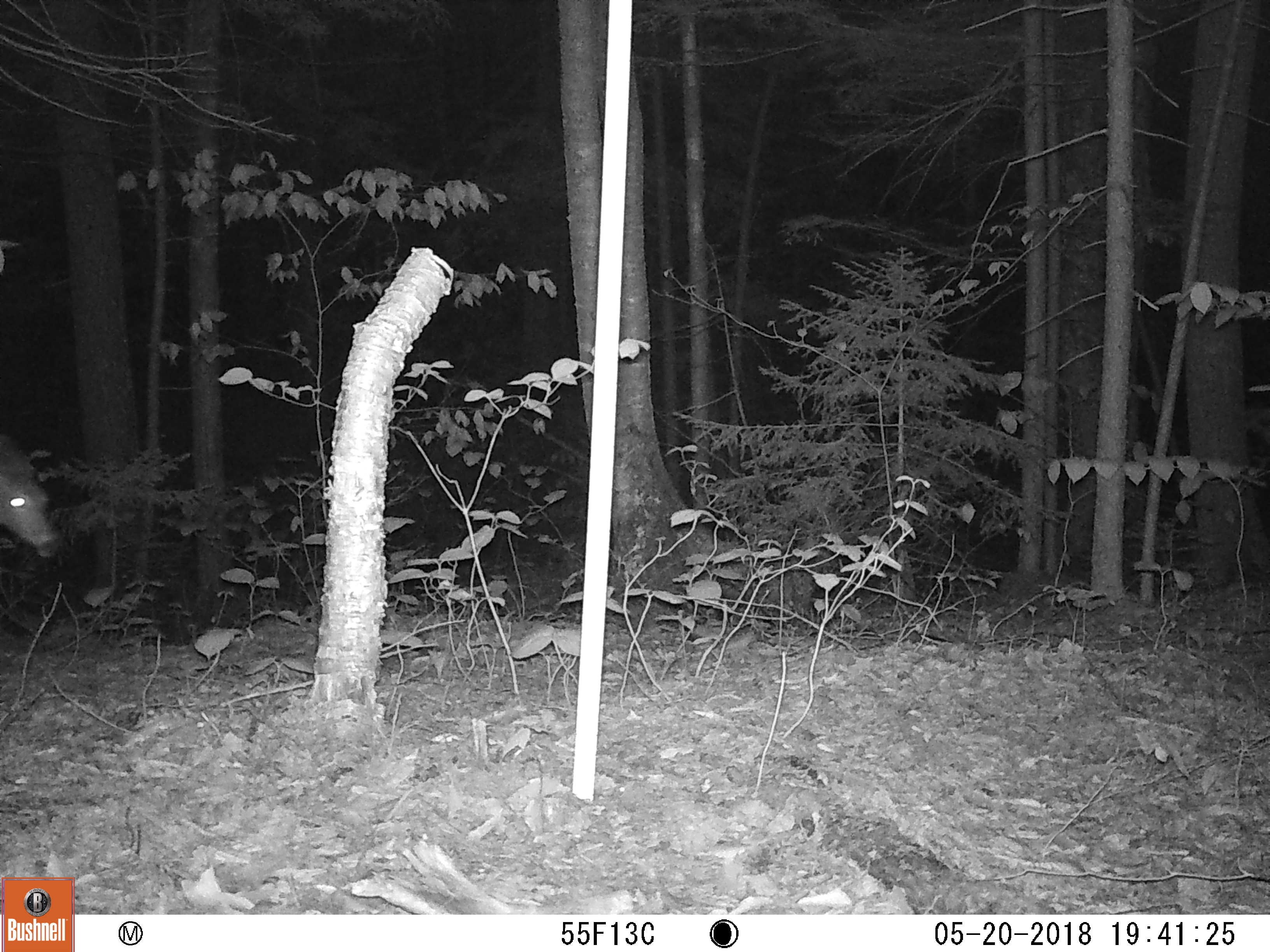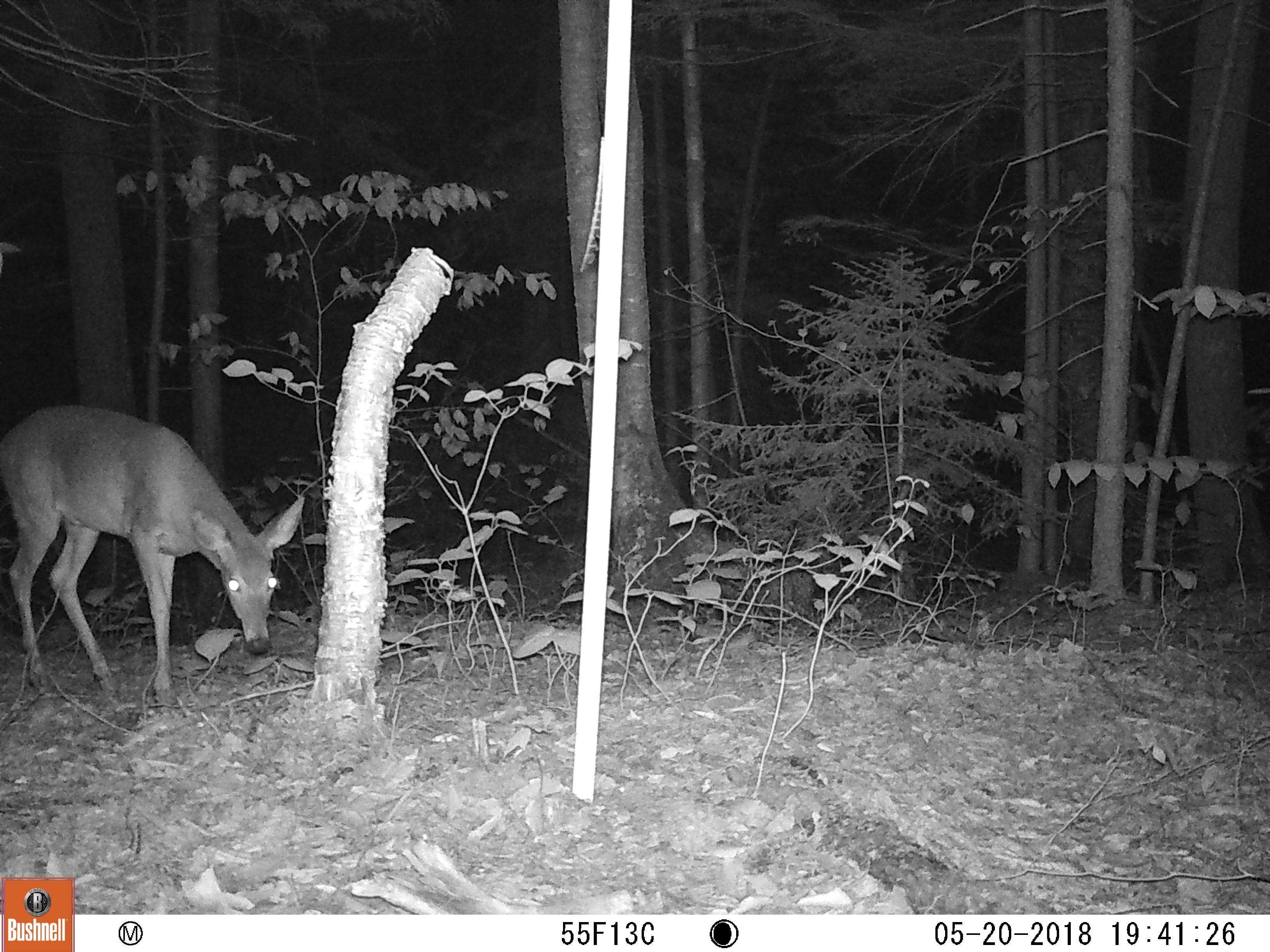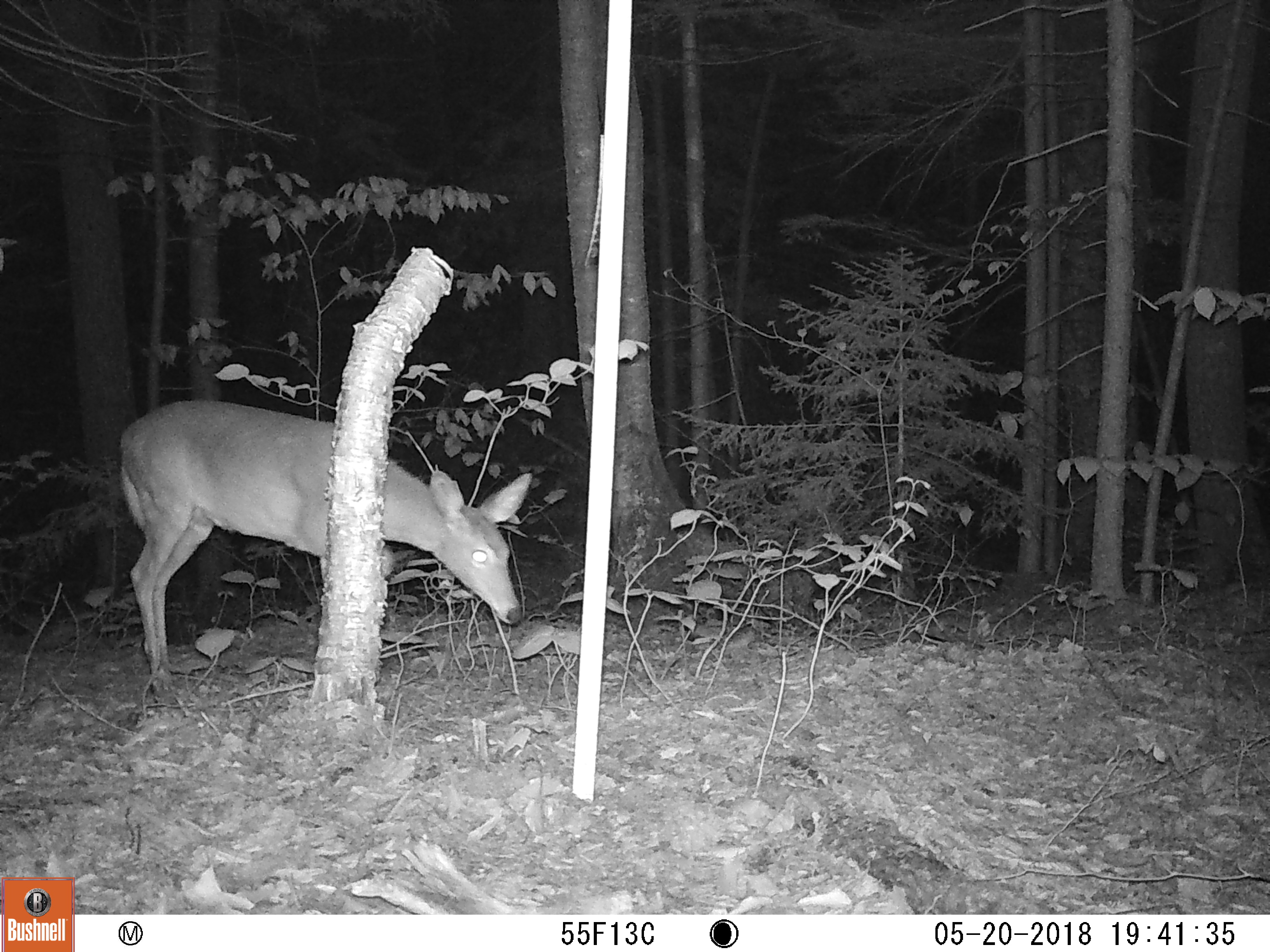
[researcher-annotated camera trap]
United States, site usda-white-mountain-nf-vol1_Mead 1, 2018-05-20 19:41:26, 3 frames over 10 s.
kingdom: Animalia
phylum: Chordata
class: Mammalia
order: Artiodactyla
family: Cervidae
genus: Odocoileus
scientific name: Odocoileus virginianus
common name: white-tailed deer